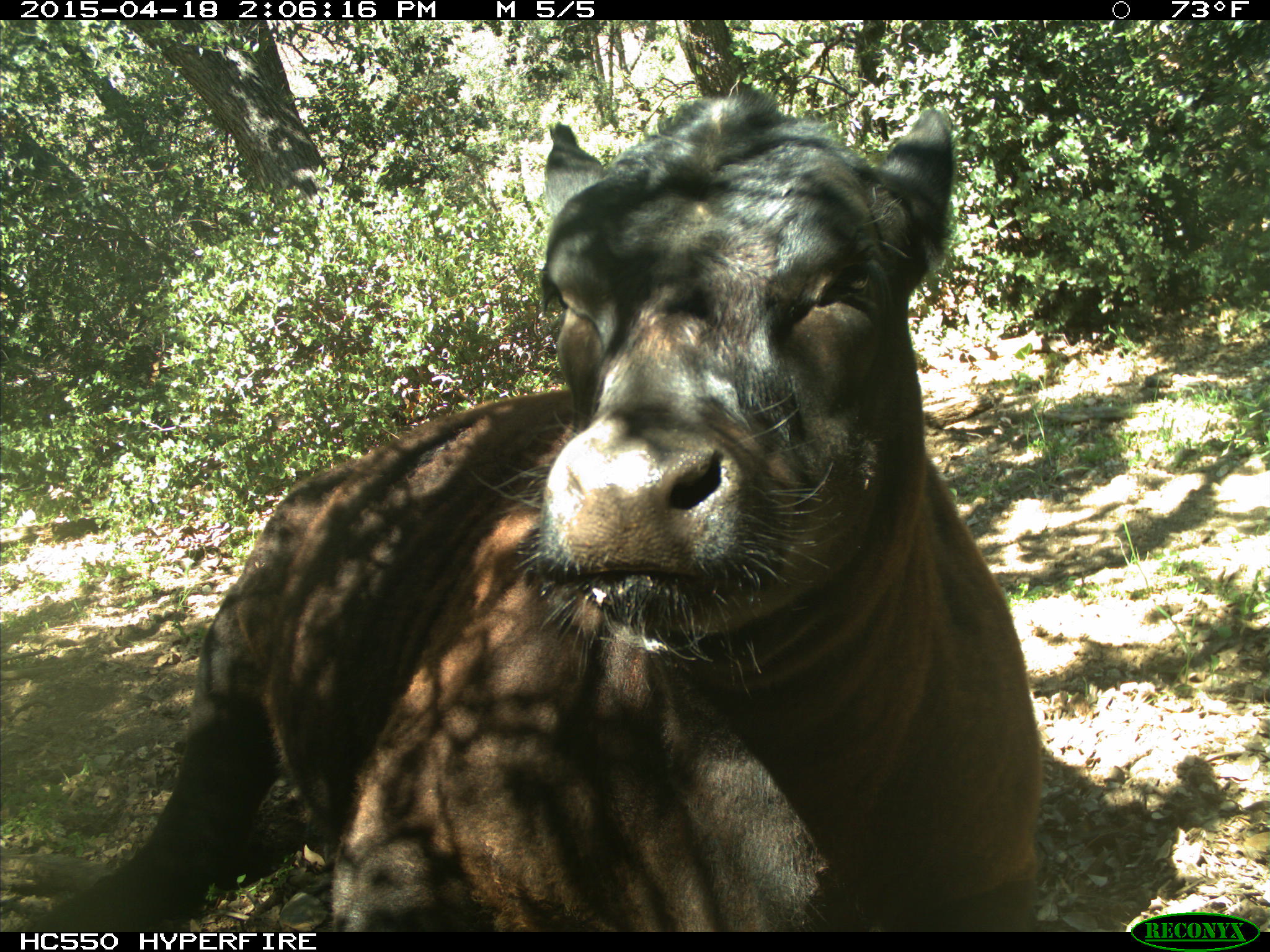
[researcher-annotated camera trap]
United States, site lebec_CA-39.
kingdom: Animalia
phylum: Chordata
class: Mammalia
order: Artiodactyla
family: Bovidae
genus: Bos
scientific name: Bos taurus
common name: domestic cow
Bos taurus (domestic cow).